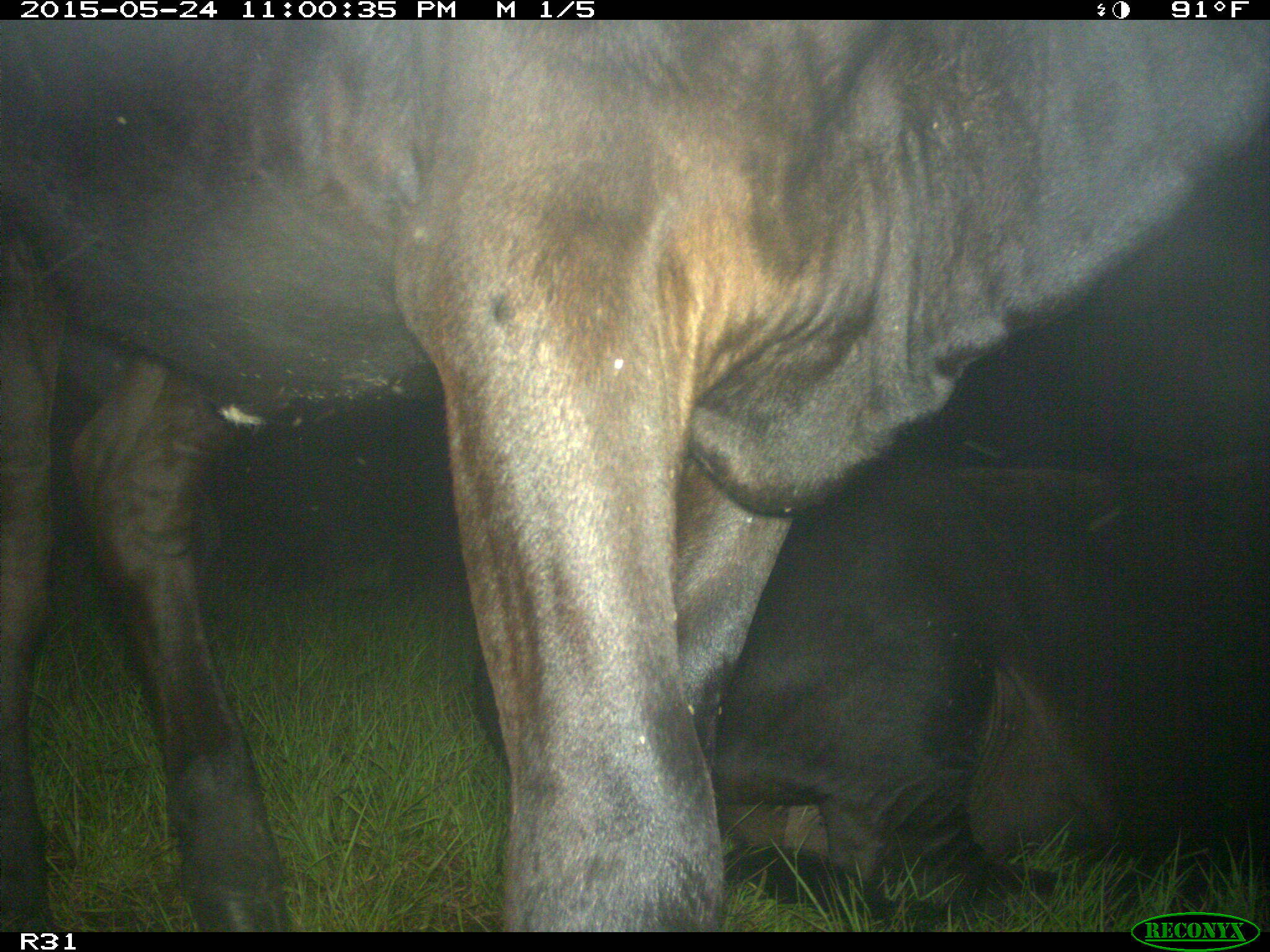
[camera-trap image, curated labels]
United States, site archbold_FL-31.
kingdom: Animalia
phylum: Chordata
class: Mammalia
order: Artiodactyla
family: Bovidae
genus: Bos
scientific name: Bos taurus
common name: domestic cow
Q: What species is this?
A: Bos taurus (domestic cow).